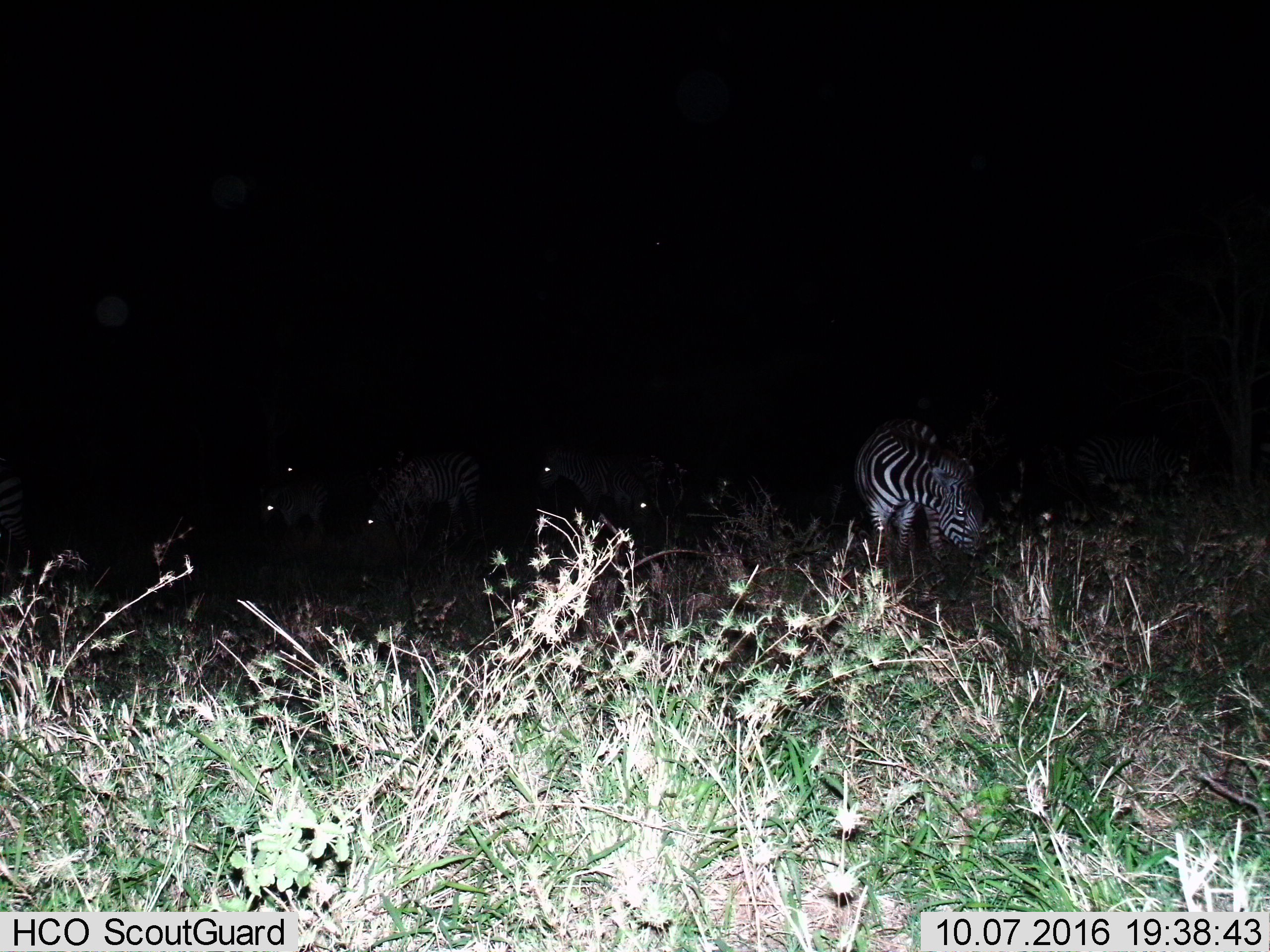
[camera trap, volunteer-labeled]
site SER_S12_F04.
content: unidentified animal